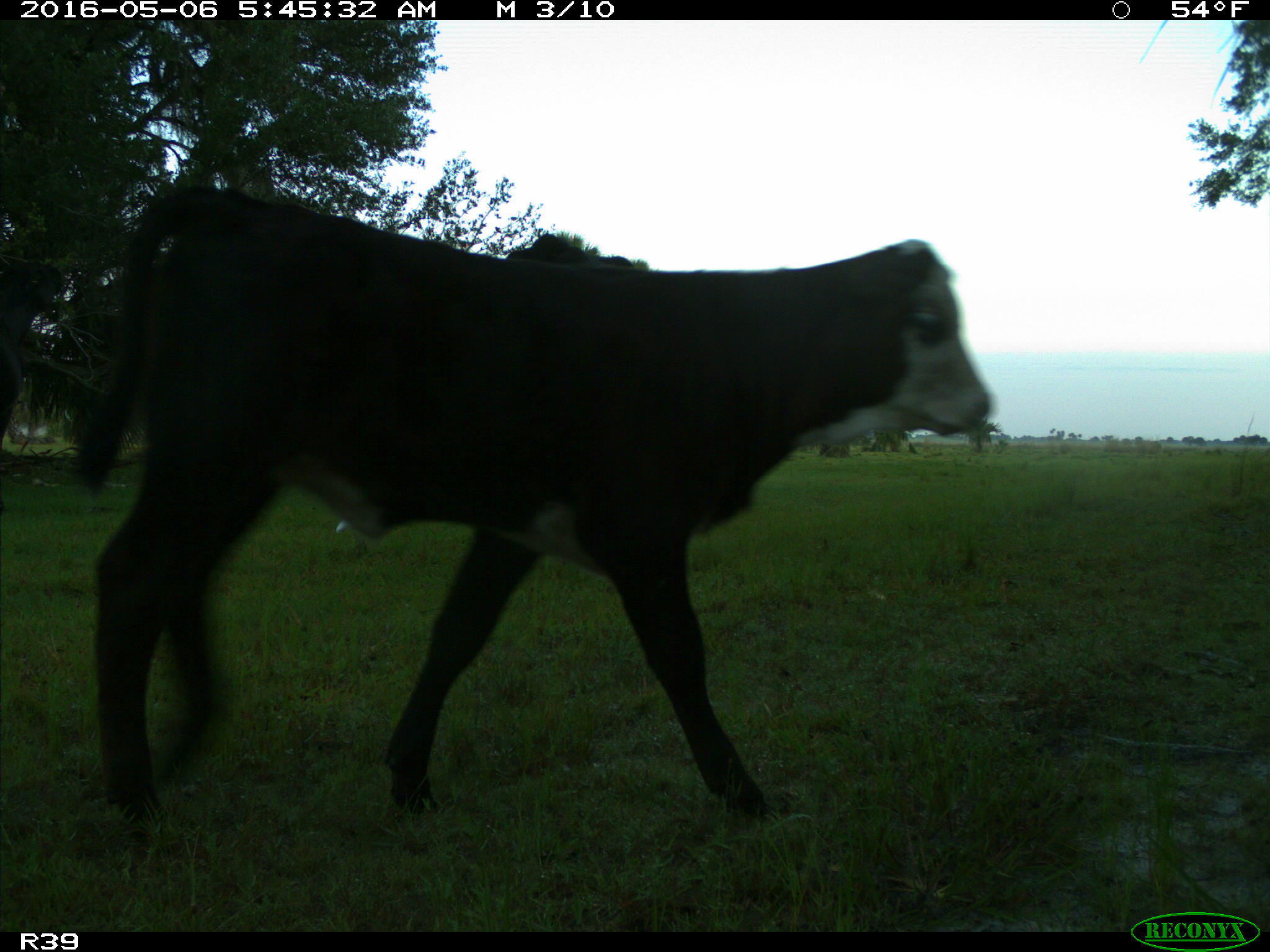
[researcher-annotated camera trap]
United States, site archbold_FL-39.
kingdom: Animalia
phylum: Chordata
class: Mammalia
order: Artiodactyla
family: Bovidae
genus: Bos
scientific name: Bos taurus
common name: domestic cow